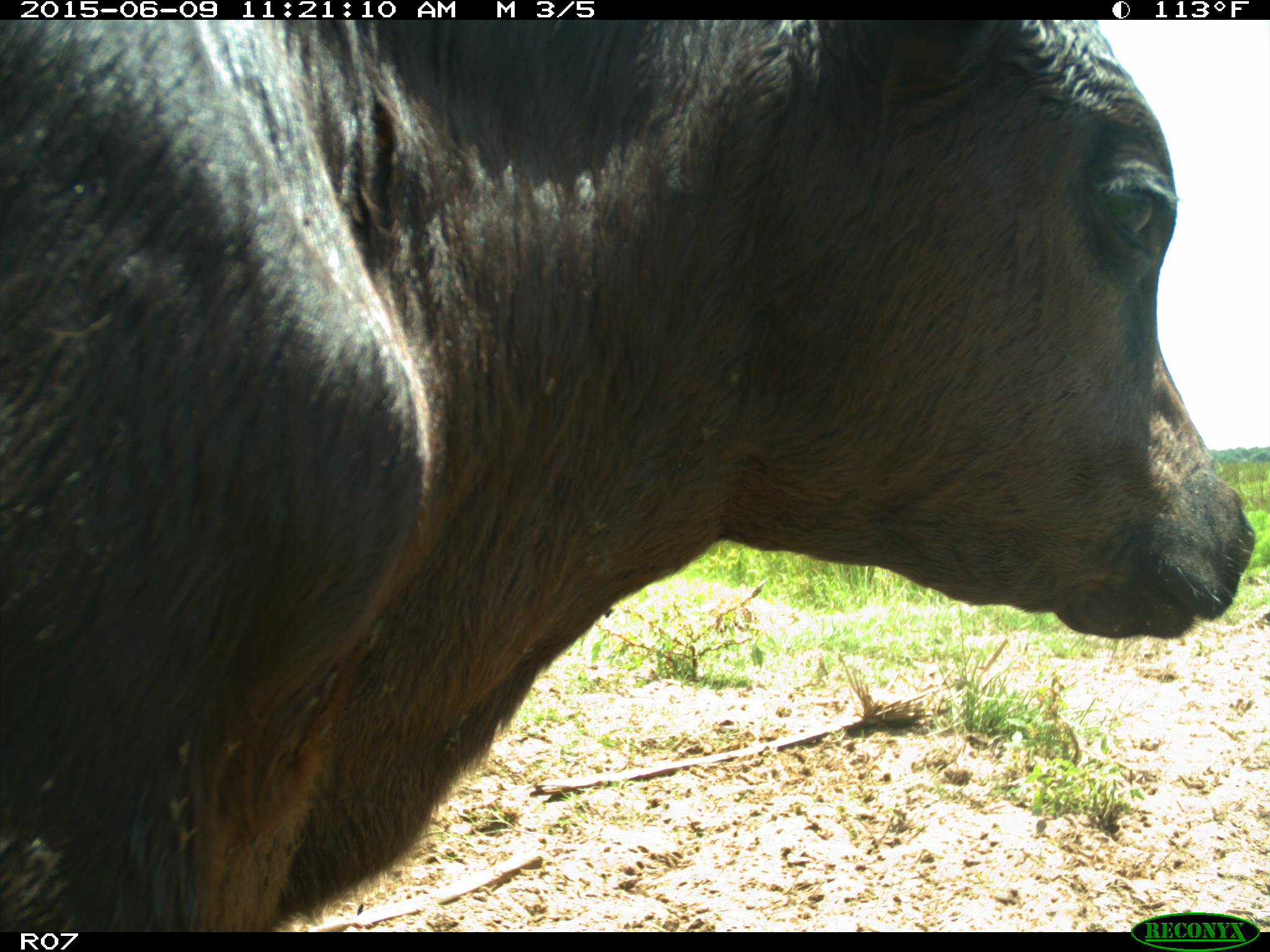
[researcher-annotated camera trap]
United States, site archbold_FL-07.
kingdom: Animalia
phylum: Chordata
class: Mammalia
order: Artiodactyla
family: Bovidae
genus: Bos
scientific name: Bos taurus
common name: domestic cow